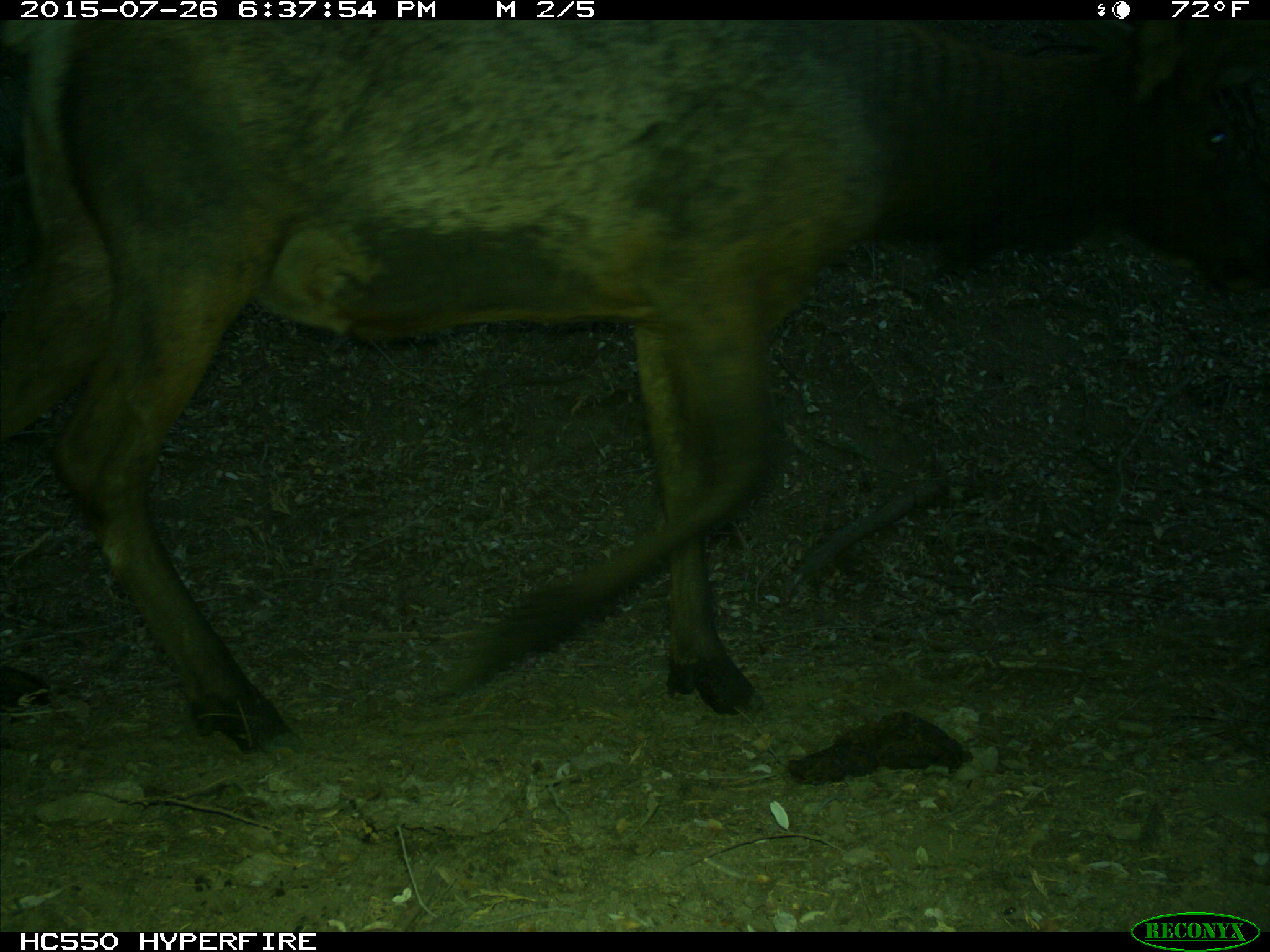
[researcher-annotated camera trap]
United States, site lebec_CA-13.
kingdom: Animalia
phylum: Chordata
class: Mammalia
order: Artiodactyla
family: Cervidae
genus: Cervus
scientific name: Cervus canadensis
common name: elk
Cervus canadensis (elk).